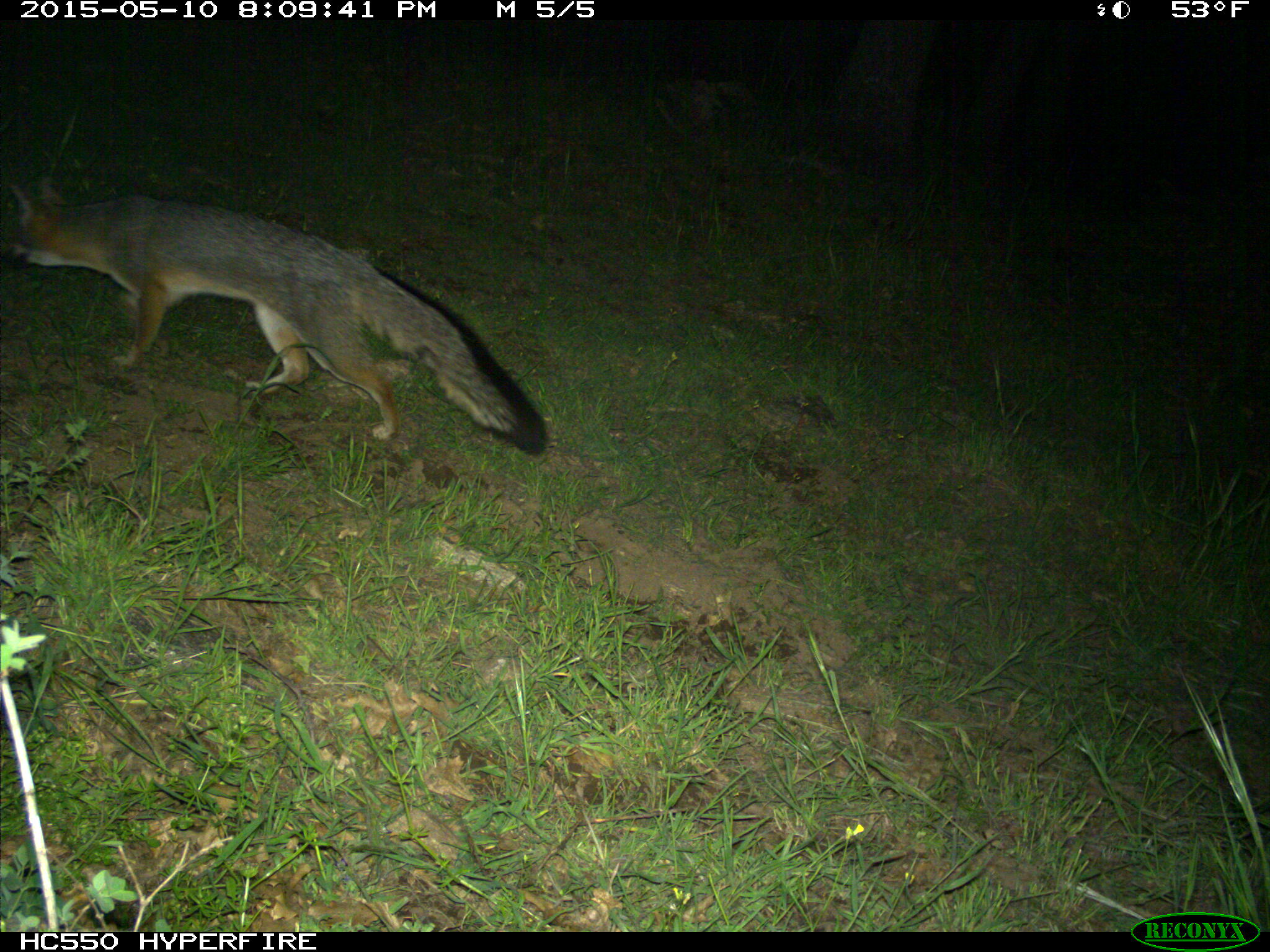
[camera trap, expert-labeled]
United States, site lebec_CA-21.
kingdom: Animalia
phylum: Chordata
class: Mammalia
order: Carnivora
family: Canidae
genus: Urocyon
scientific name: Urocyon cinereoargenteus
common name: gray fox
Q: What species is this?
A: Urocyon cinereoargenteus (gray fox).